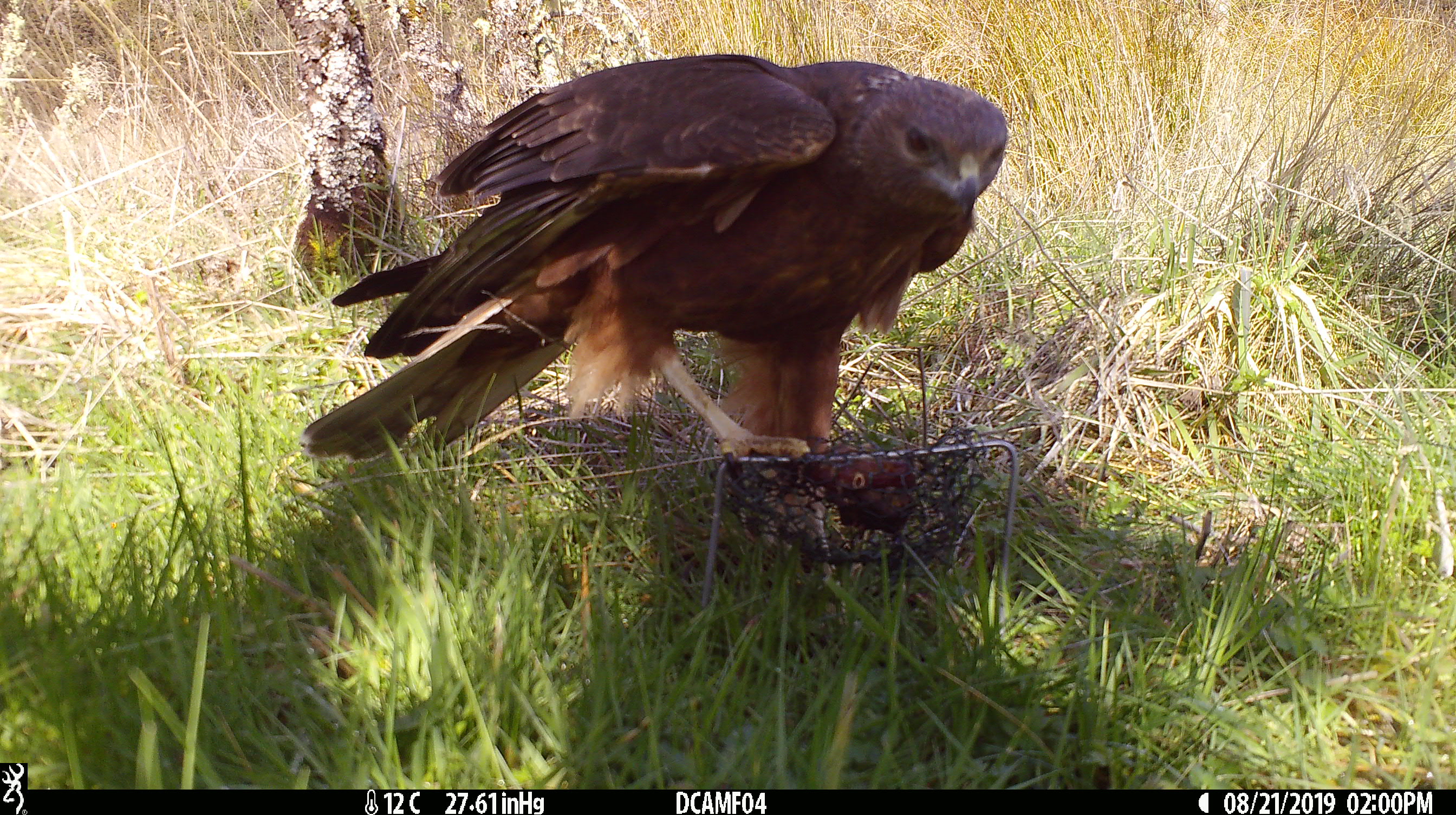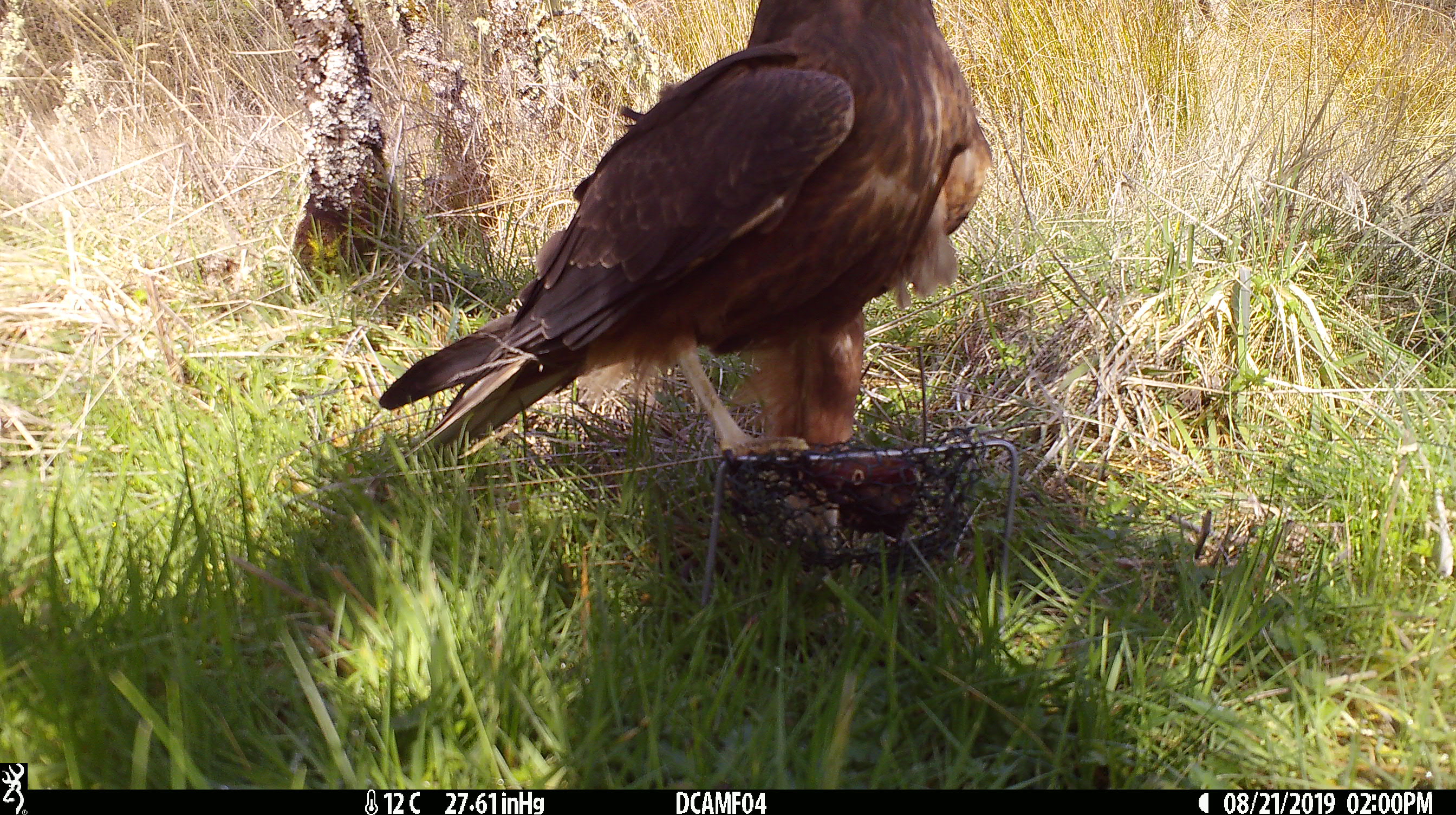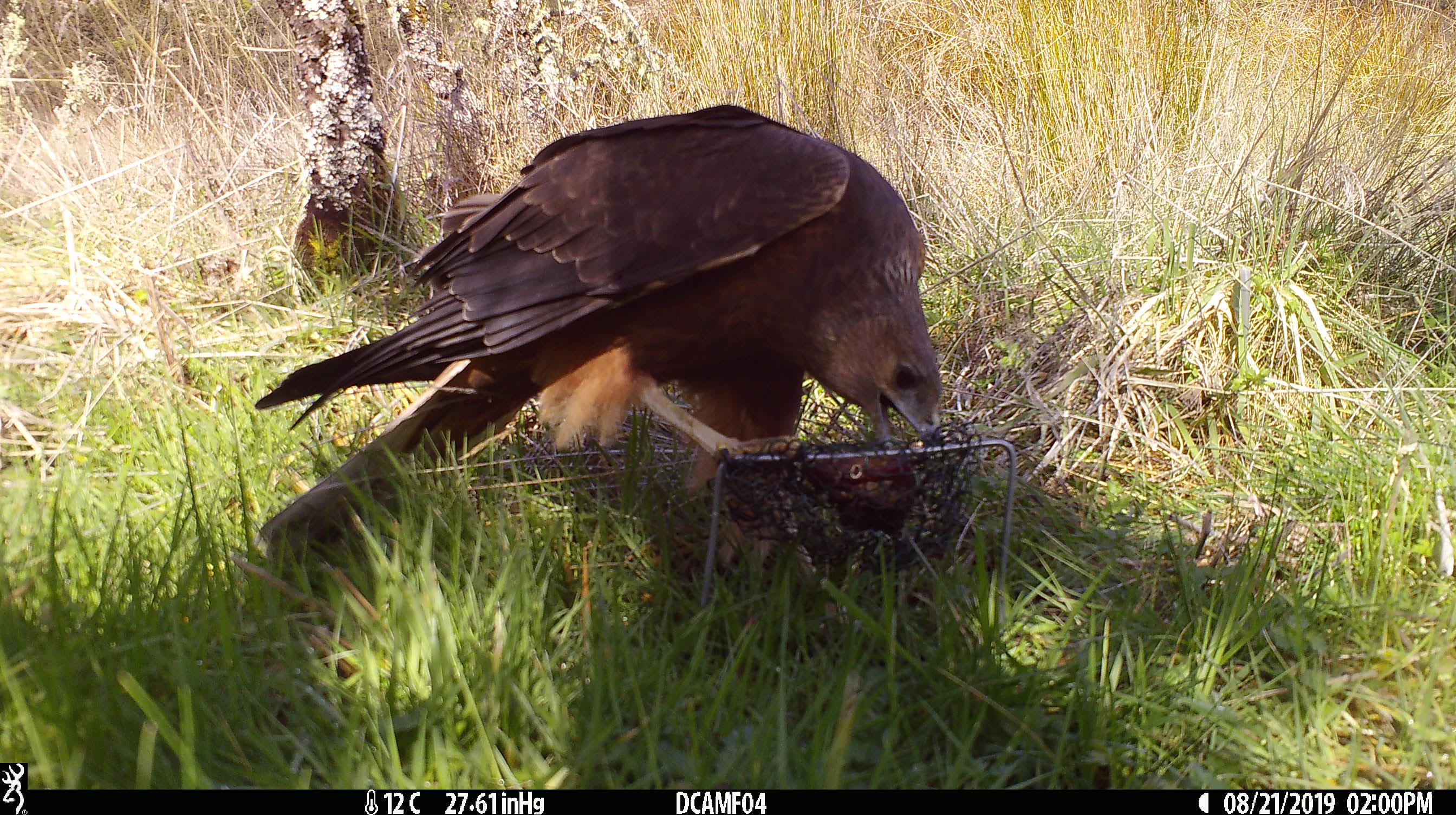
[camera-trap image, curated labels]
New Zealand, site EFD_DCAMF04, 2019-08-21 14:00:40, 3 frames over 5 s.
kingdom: Animalia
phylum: Chordata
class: Aves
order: Accipitriformes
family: Accipitridae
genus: Circus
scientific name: Circus approximans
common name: swamp harrier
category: harrier